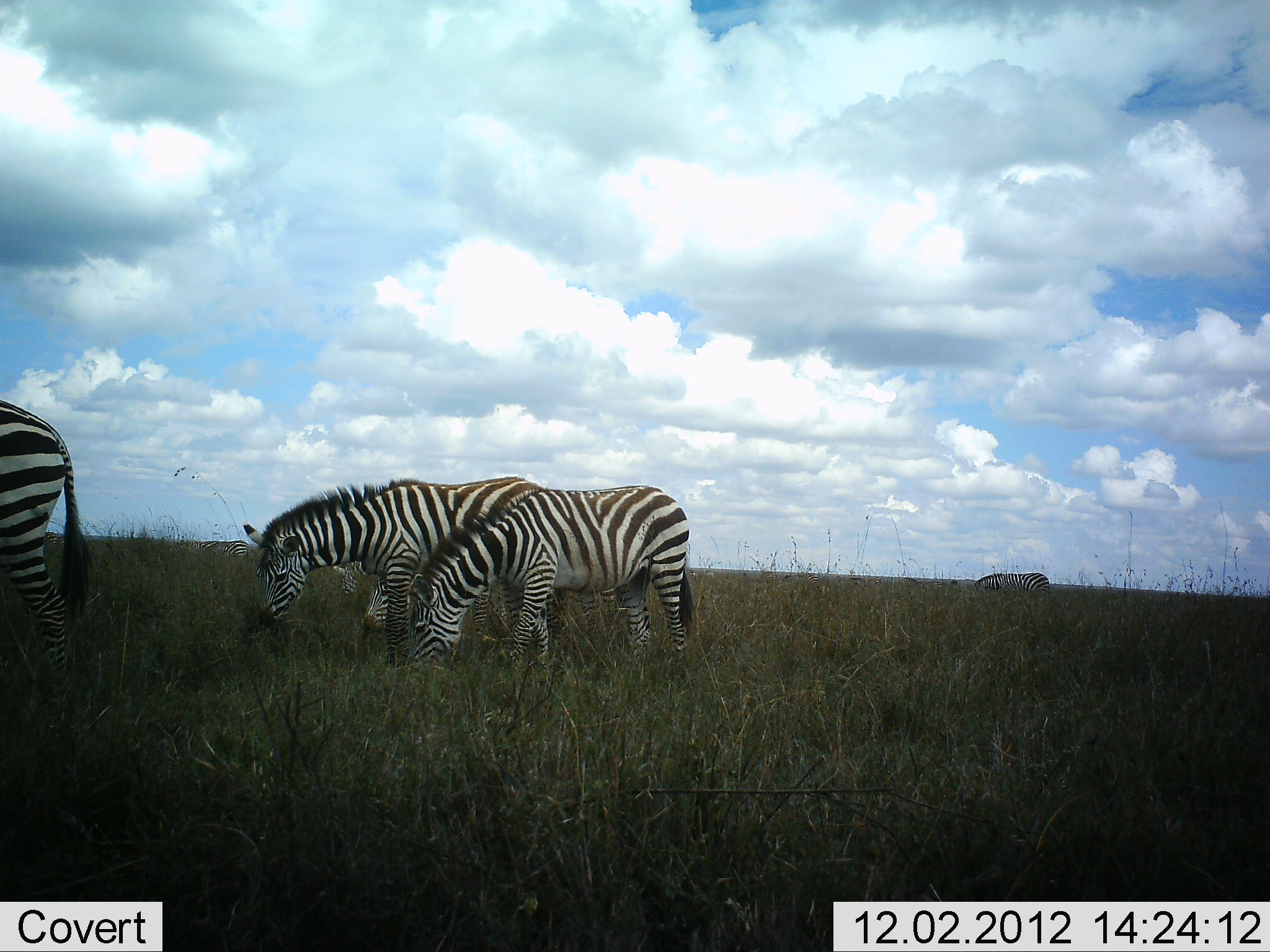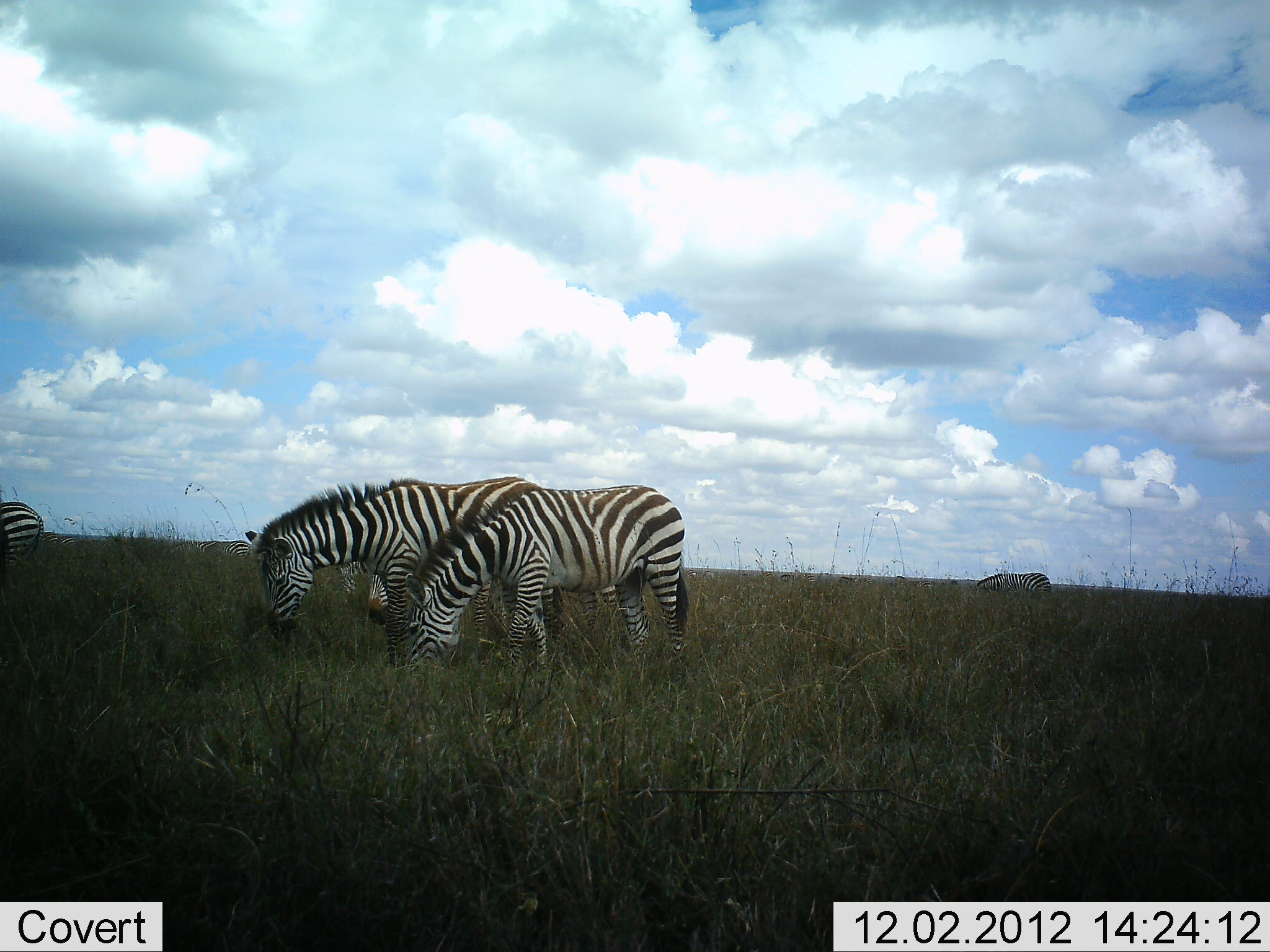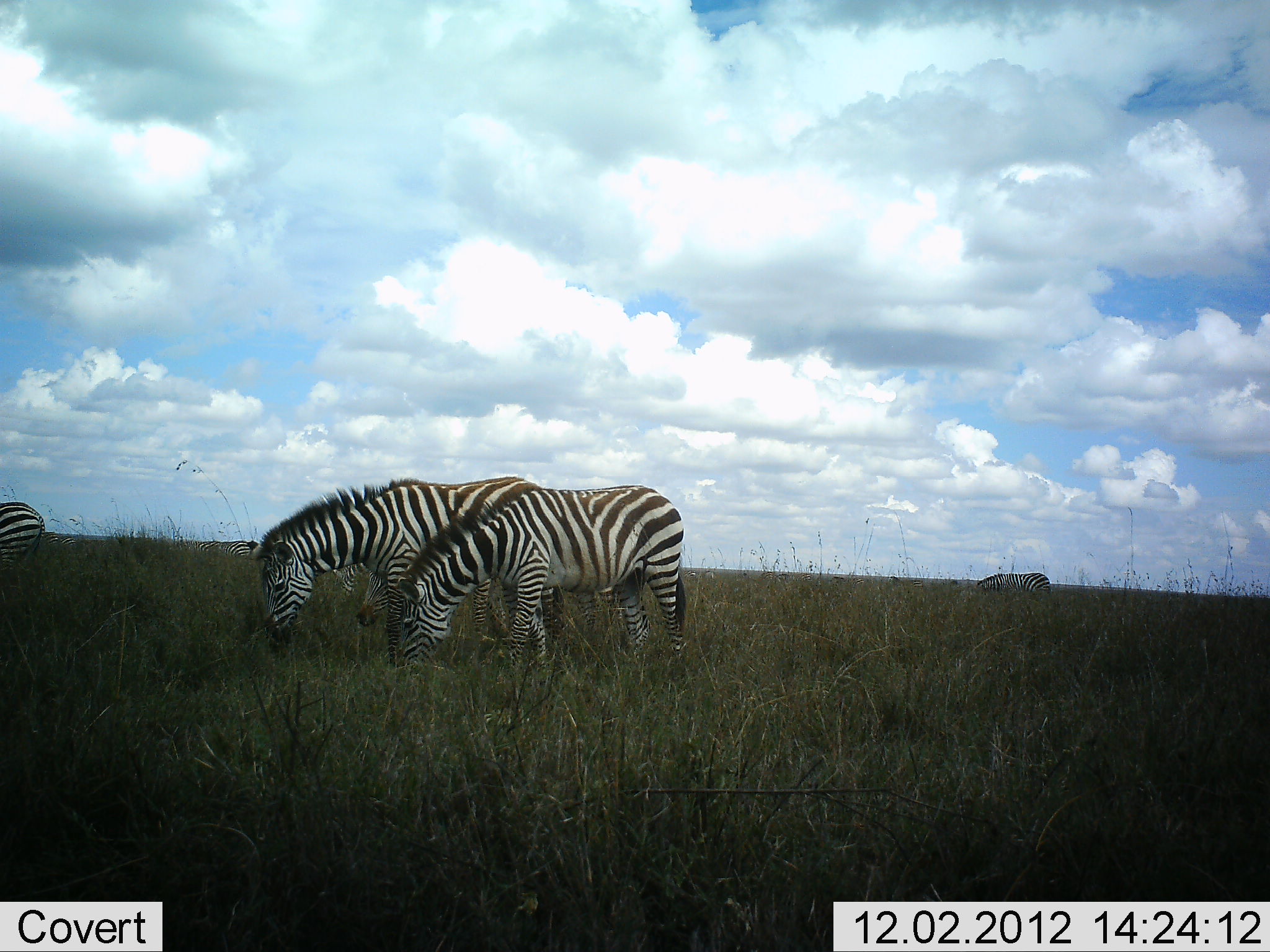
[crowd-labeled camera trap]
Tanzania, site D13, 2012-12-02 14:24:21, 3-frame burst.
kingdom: Animalia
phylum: Chordata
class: Mammalia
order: Perissodactyla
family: Equidae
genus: Equus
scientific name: Equus quagga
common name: plains zebra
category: zebra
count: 6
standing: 50%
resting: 0%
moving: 80%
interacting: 0%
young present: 10%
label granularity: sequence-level